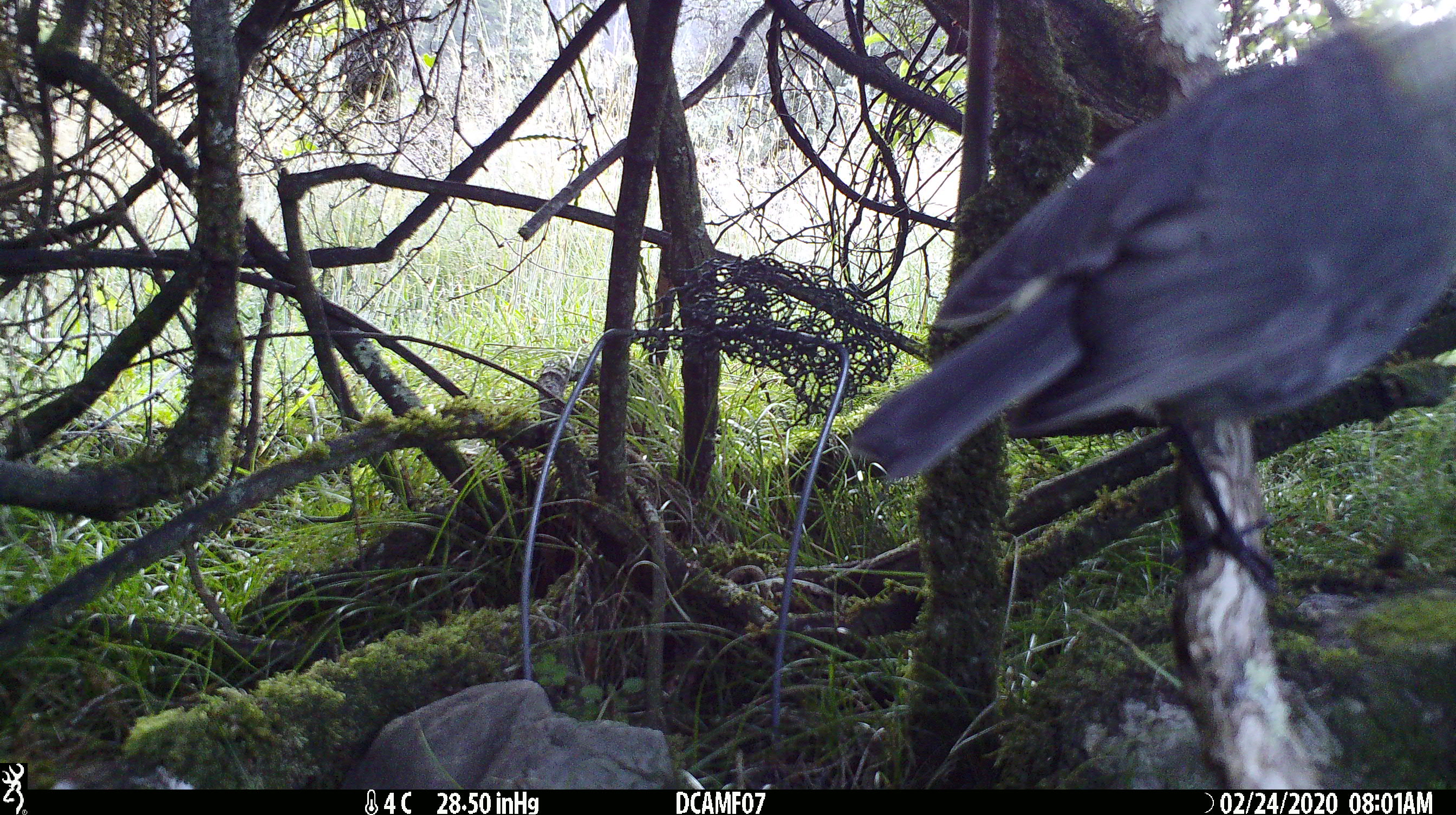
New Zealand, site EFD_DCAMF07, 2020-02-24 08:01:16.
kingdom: Animalia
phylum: Chordata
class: Aves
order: Passeriformes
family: Petroicidae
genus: Petroica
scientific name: Petroica australis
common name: new zealand robin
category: robin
Robin (new zealand robin) (Petroica australis).